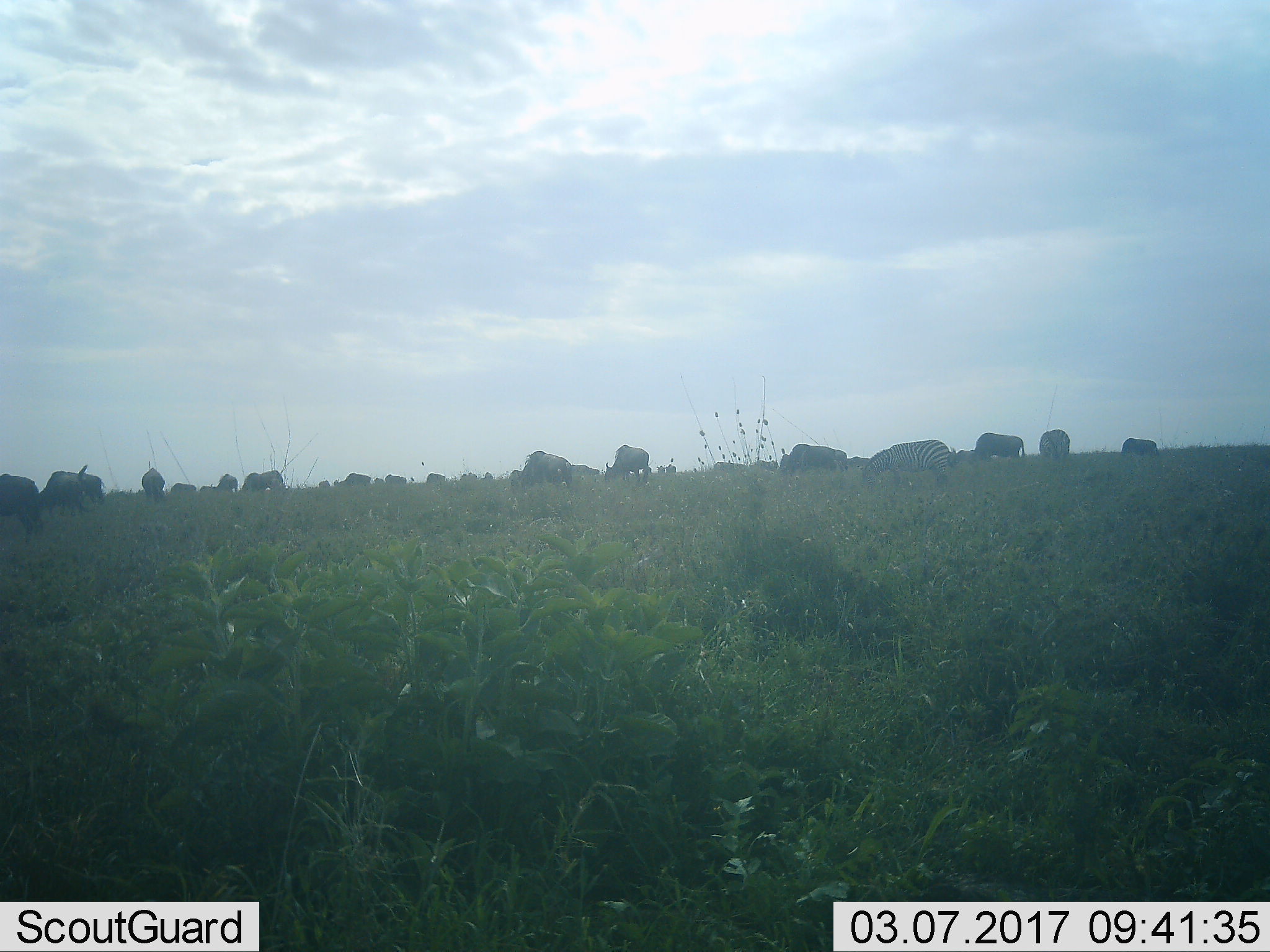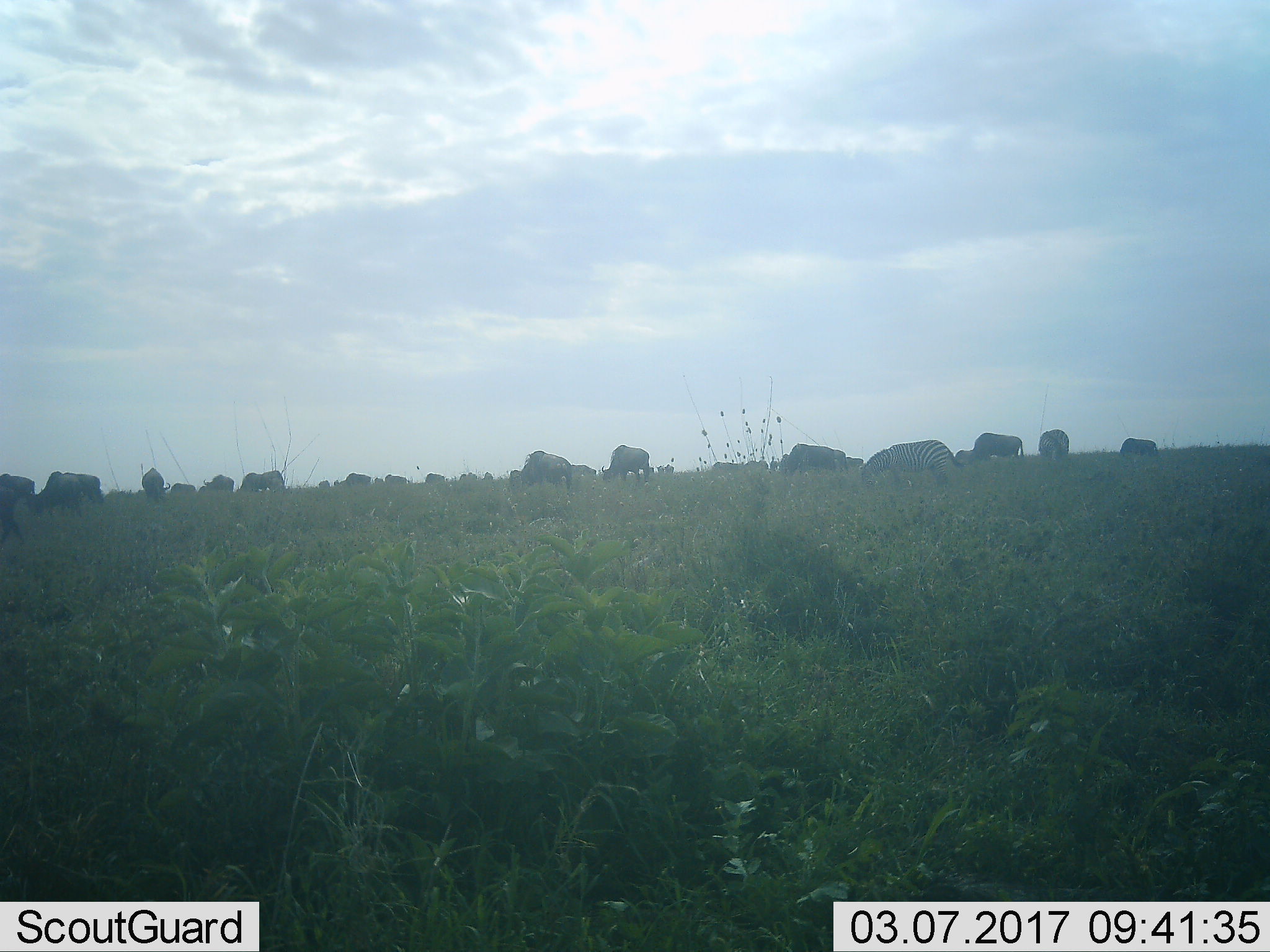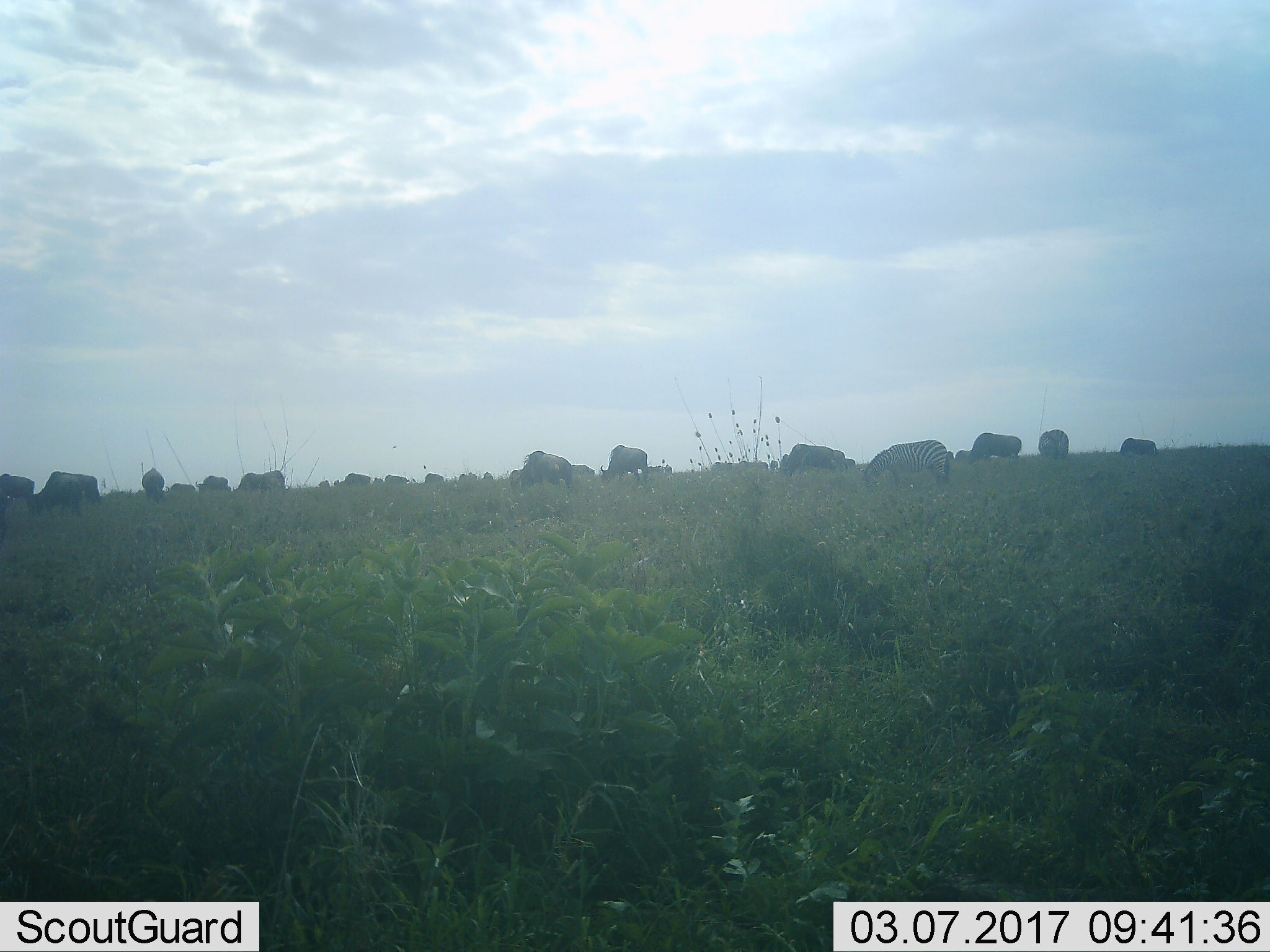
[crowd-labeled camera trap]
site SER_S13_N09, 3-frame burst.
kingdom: Animalia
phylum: Chordata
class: Mammalia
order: Artiodactyla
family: Bovidae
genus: Connochaetes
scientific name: Connochaetes taurinus taurinus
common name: blue wildebeest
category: wildebeestblue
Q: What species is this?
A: Wildebeestblue (blue wildebeest) (Connochaetes taurinus taurinus).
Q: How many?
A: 11-50.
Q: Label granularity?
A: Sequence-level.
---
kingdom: Animalia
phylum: Chordata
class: Mammalia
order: Perissodactyla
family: Equidae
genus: Equus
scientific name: Equus quagga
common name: plains zebra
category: zebraplains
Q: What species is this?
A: Zebraplains (plains zebra) (Equus quagga).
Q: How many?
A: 2.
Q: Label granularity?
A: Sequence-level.